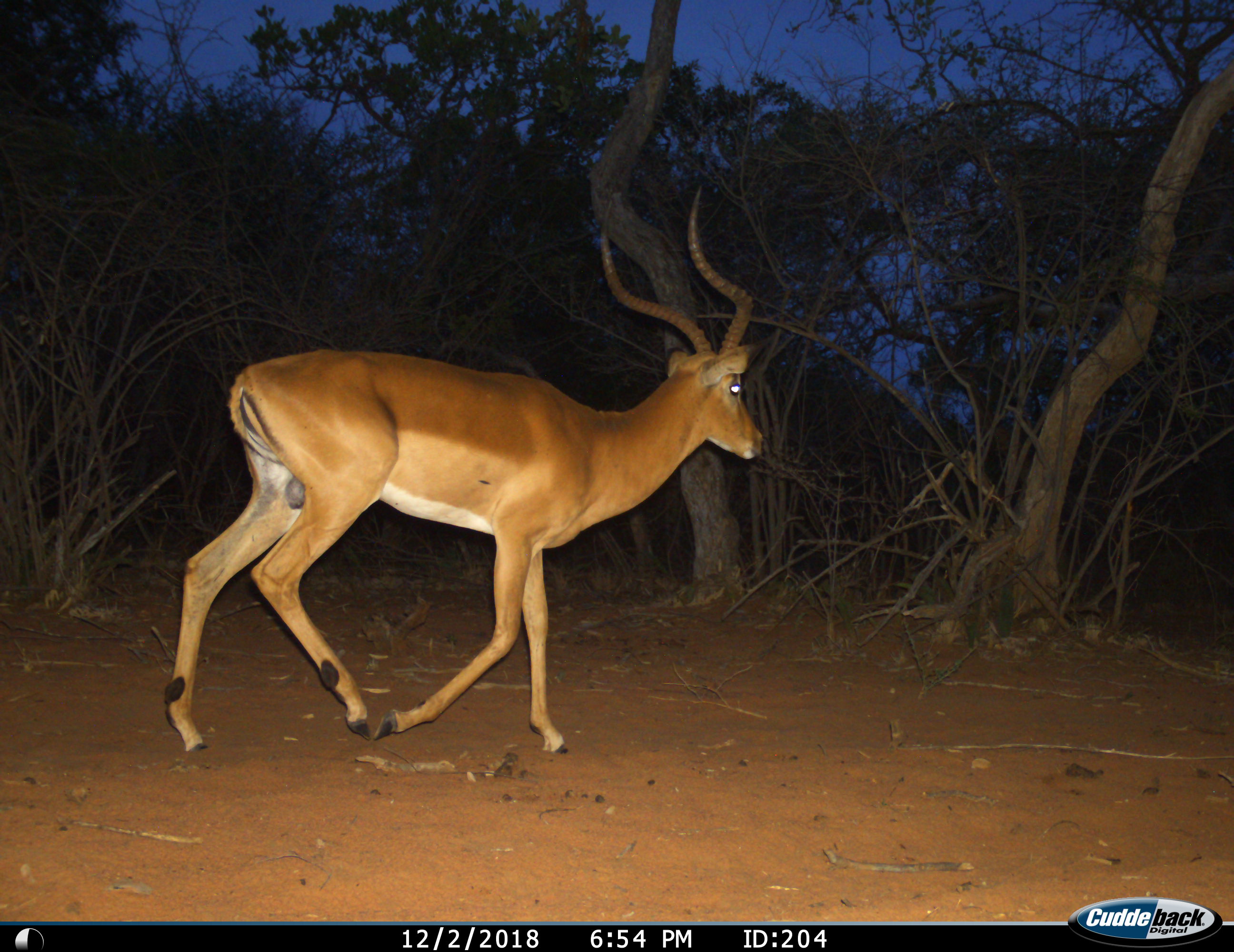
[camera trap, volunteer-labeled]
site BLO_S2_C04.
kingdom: Animalia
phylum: Chordata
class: Mammalia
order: Artiodactyla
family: Bovidae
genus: Aepyceros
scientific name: Aepyceros melampus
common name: impala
Impala (Aepyceros melampus), count 1. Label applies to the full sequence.